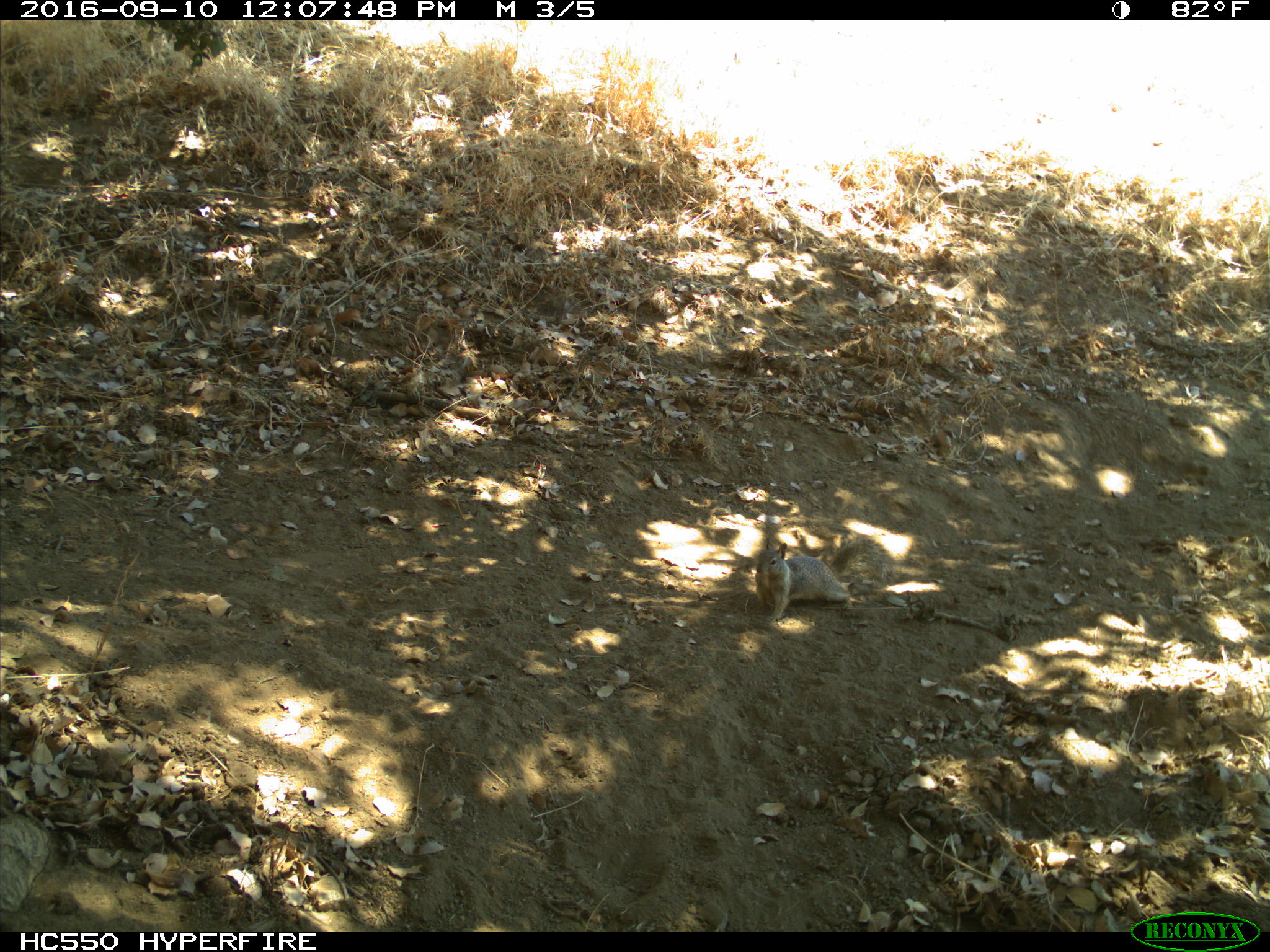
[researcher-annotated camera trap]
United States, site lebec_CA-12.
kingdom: Animalia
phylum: Chordata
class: Mammalia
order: Rodentia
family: Sciuridae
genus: Otospermophilus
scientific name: Otospermophilus beecheyi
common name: california ground squirrel